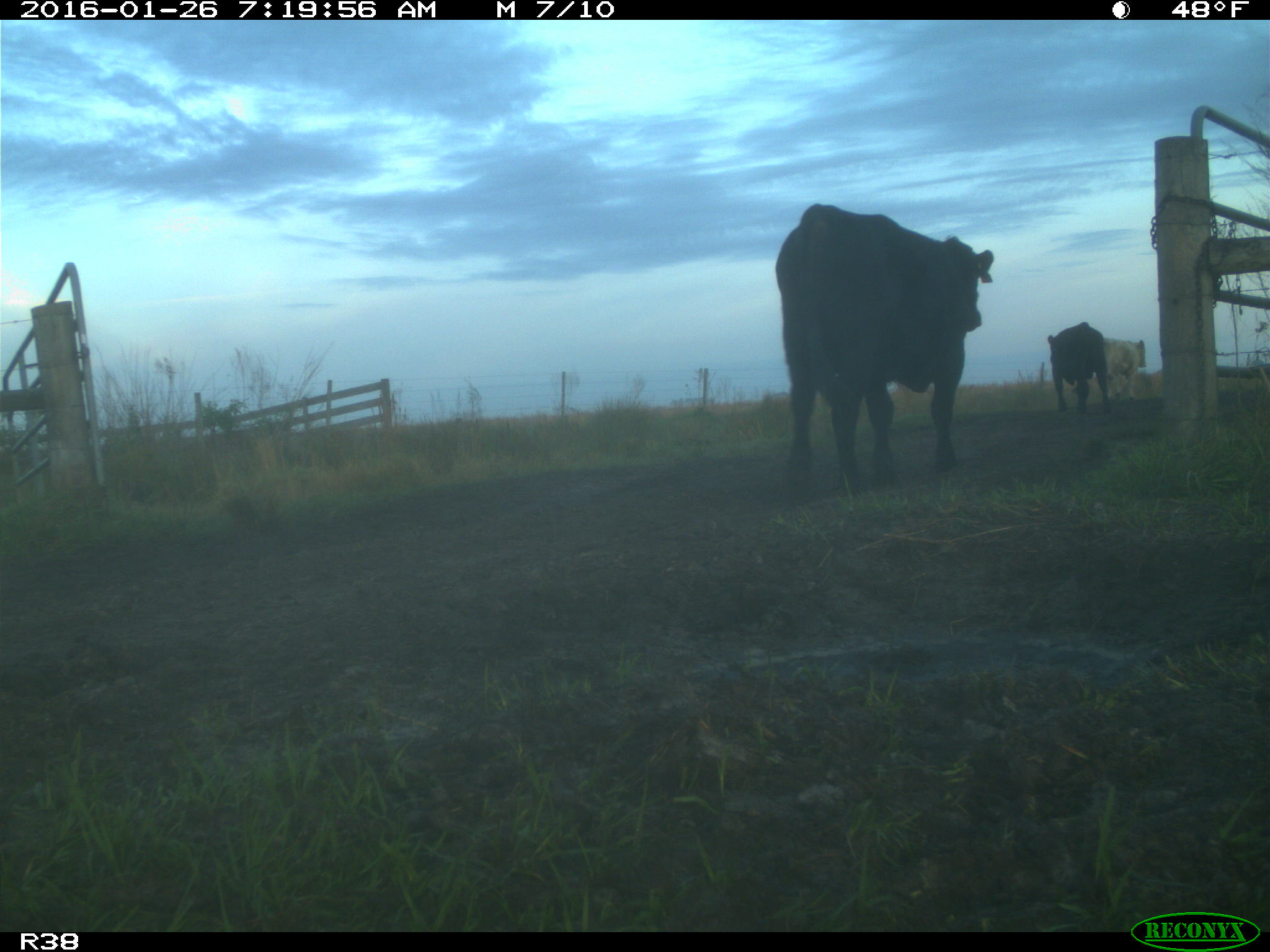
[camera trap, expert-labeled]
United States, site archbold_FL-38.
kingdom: Animalia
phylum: Chordata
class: Mammalia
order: Artiodactyla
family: Bovidae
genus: Bos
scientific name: Bos taurus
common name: domestic cow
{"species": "Bos taurus (domestic cow)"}